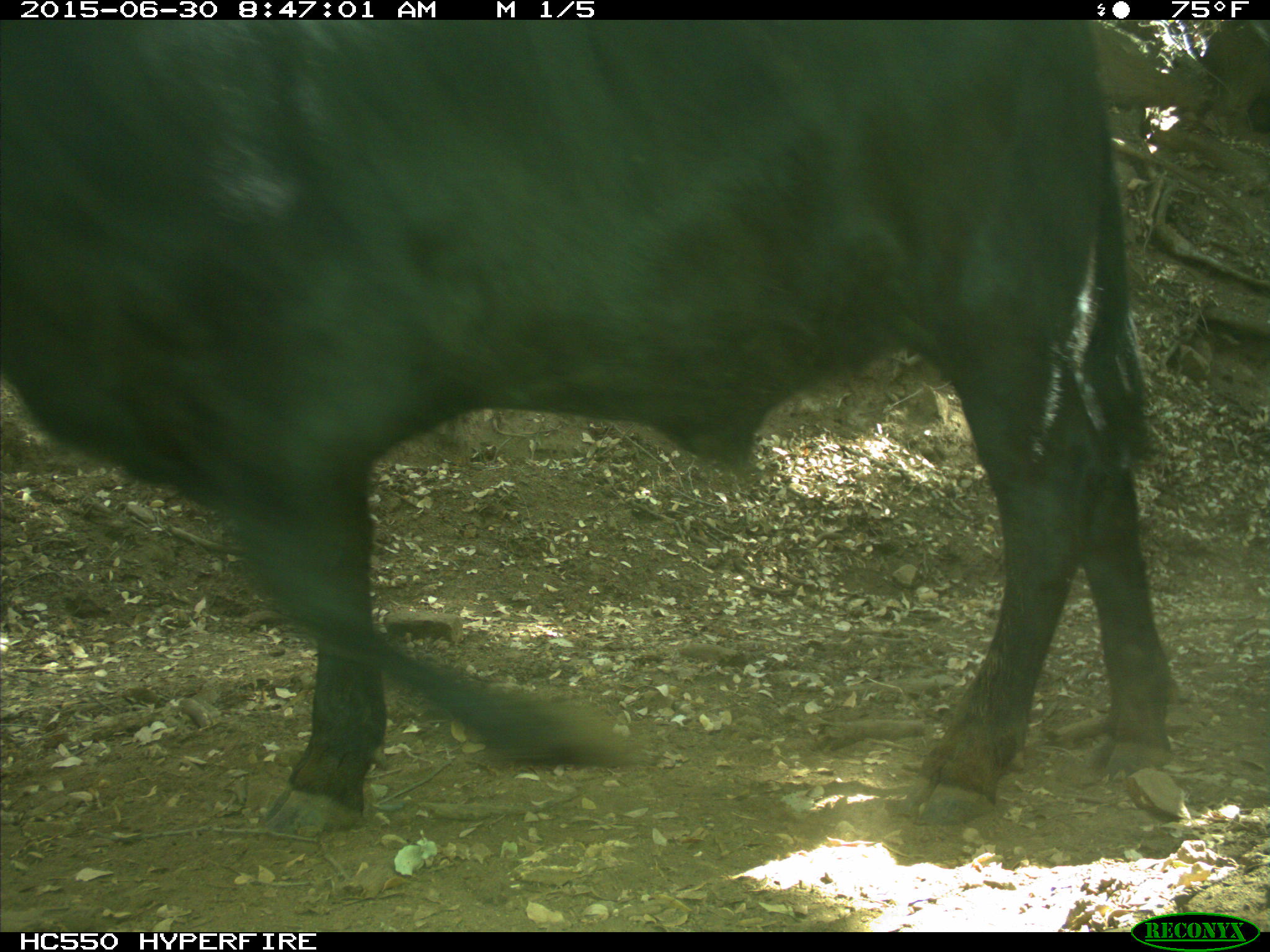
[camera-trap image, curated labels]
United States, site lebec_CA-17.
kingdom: Animalia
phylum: Chordata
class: Mammalia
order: Artiodactyla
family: Bovidae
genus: Bos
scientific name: Bos taurus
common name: domestic cow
Bos taurus (domestic cow).